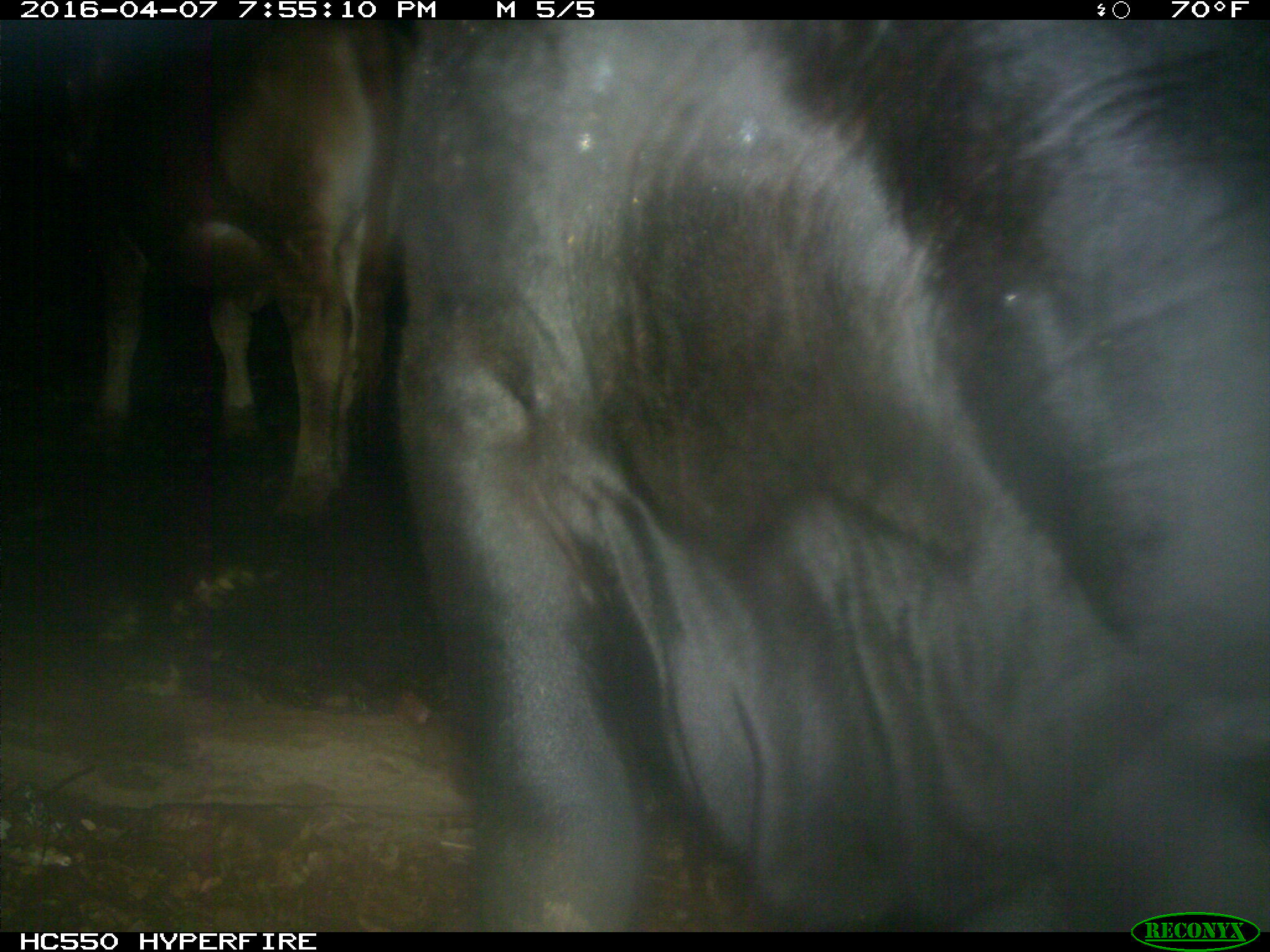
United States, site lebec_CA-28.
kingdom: Animalia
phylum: Chordata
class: Mammalia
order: Artiodactyla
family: Bovidae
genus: Bos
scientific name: Bos taurus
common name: domestic cow